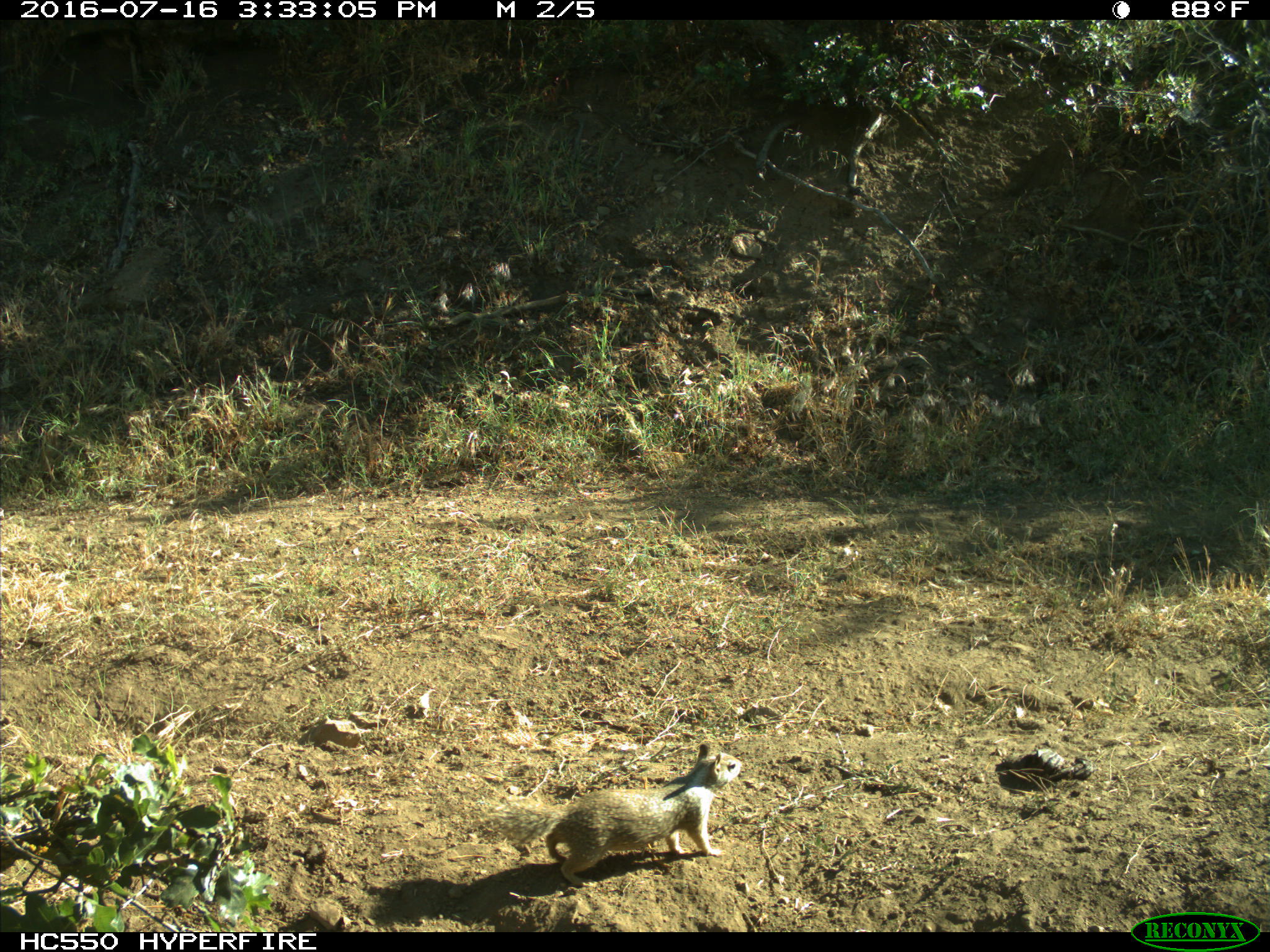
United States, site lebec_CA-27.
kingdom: Animalia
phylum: Chordata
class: Mammalia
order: Rodentia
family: Sciuridae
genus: Otospermophilus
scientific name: Otospermophilus beecheyi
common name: california ground squirrel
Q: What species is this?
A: Otospermophilus beecheyi (california ground squirrel).